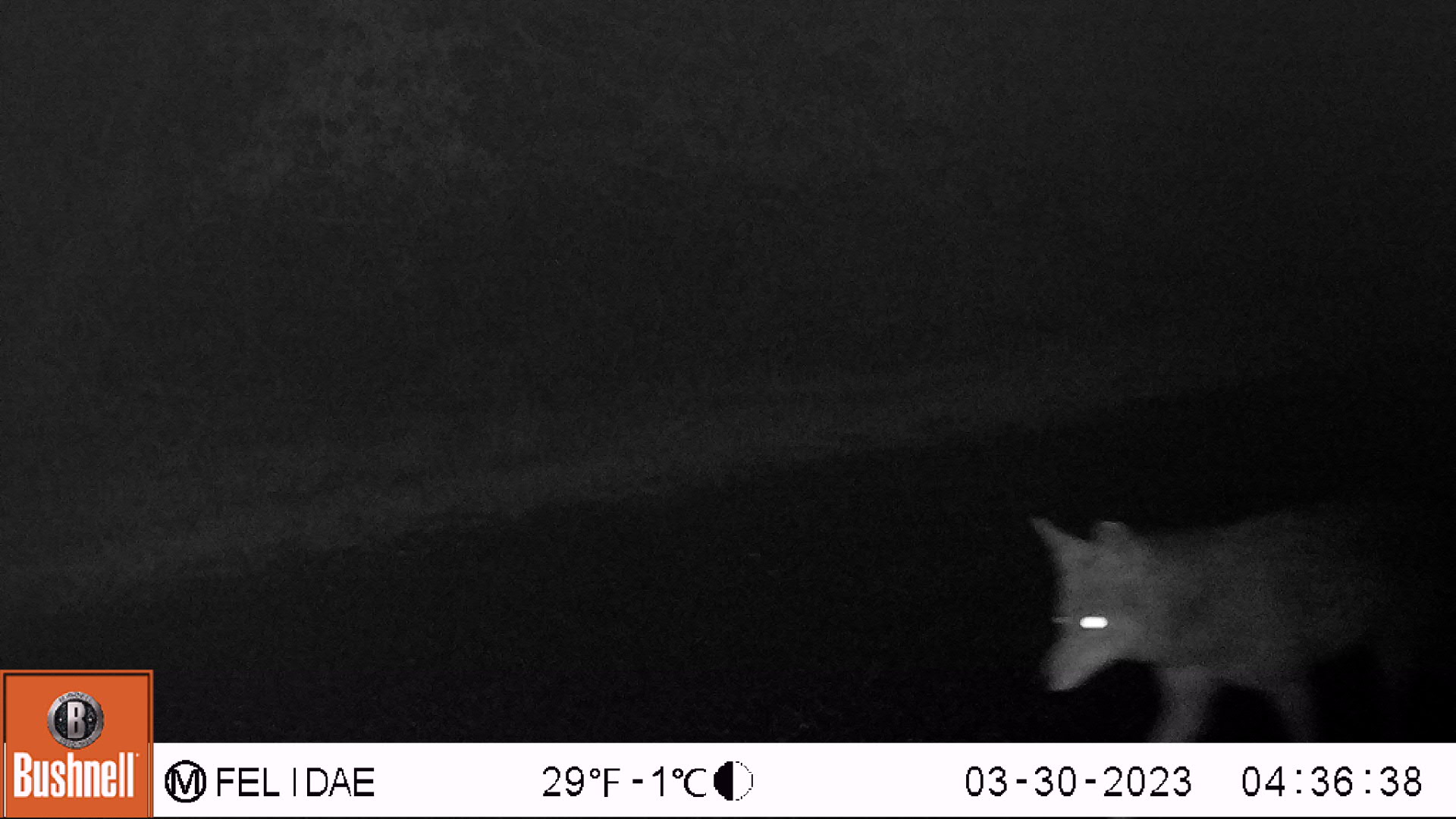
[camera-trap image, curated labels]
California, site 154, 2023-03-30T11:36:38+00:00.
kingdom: Animalia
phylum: Chordata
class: Mammalia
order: Carnivora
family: Canidae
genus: Canis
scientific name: Canis latrans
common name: coyote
Coyote (Canis latrans).